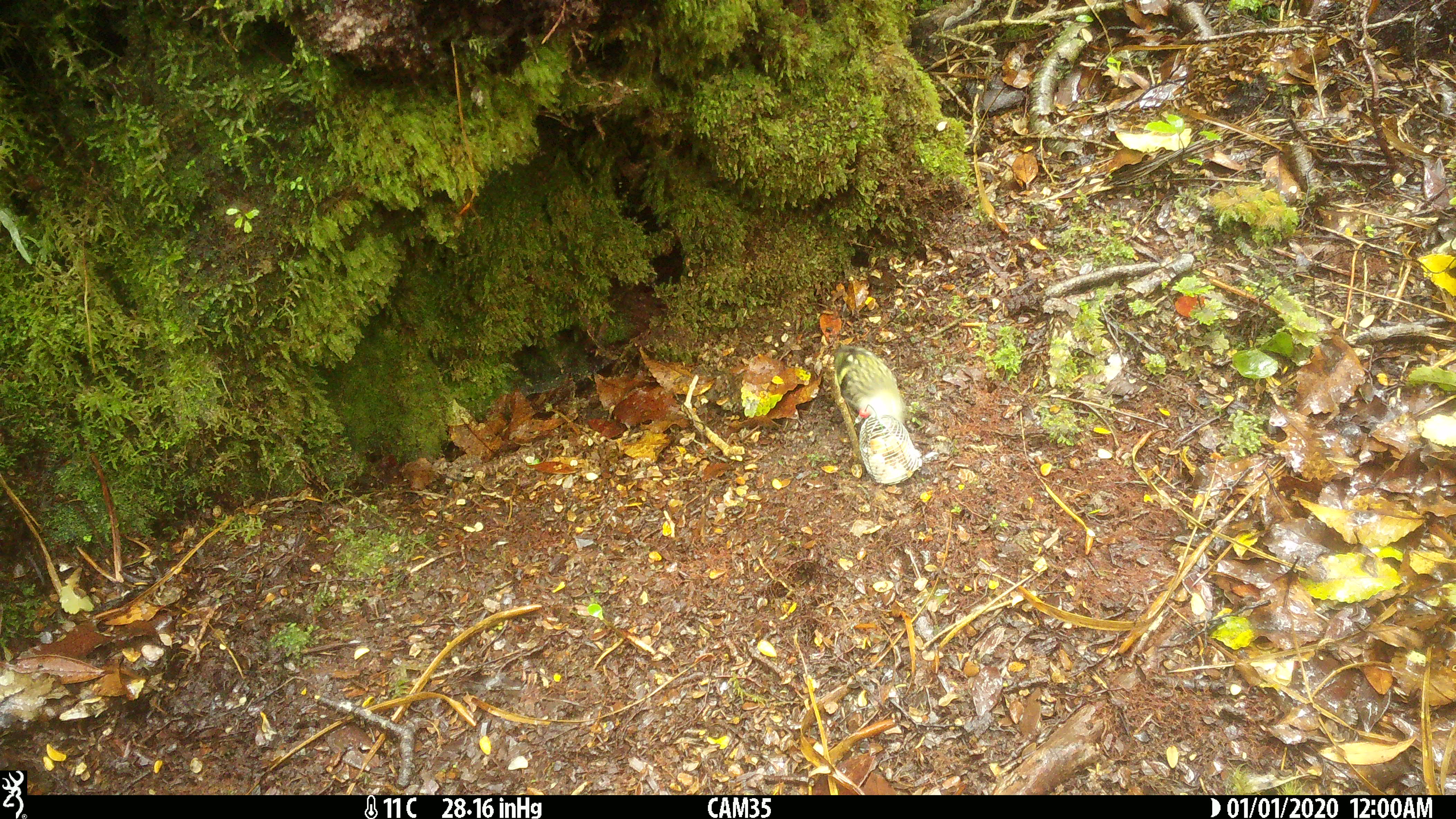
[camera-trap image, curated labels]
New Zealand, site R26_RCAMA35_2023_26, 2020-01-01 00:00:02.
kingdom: Animalia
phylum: Chordata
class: Aves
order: Passeriformes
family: Acanthisittidae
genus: Acanthisitta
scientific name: Acanthisitta chloris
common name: rifleman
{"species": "rifleman (Acanthisitta chloris)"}